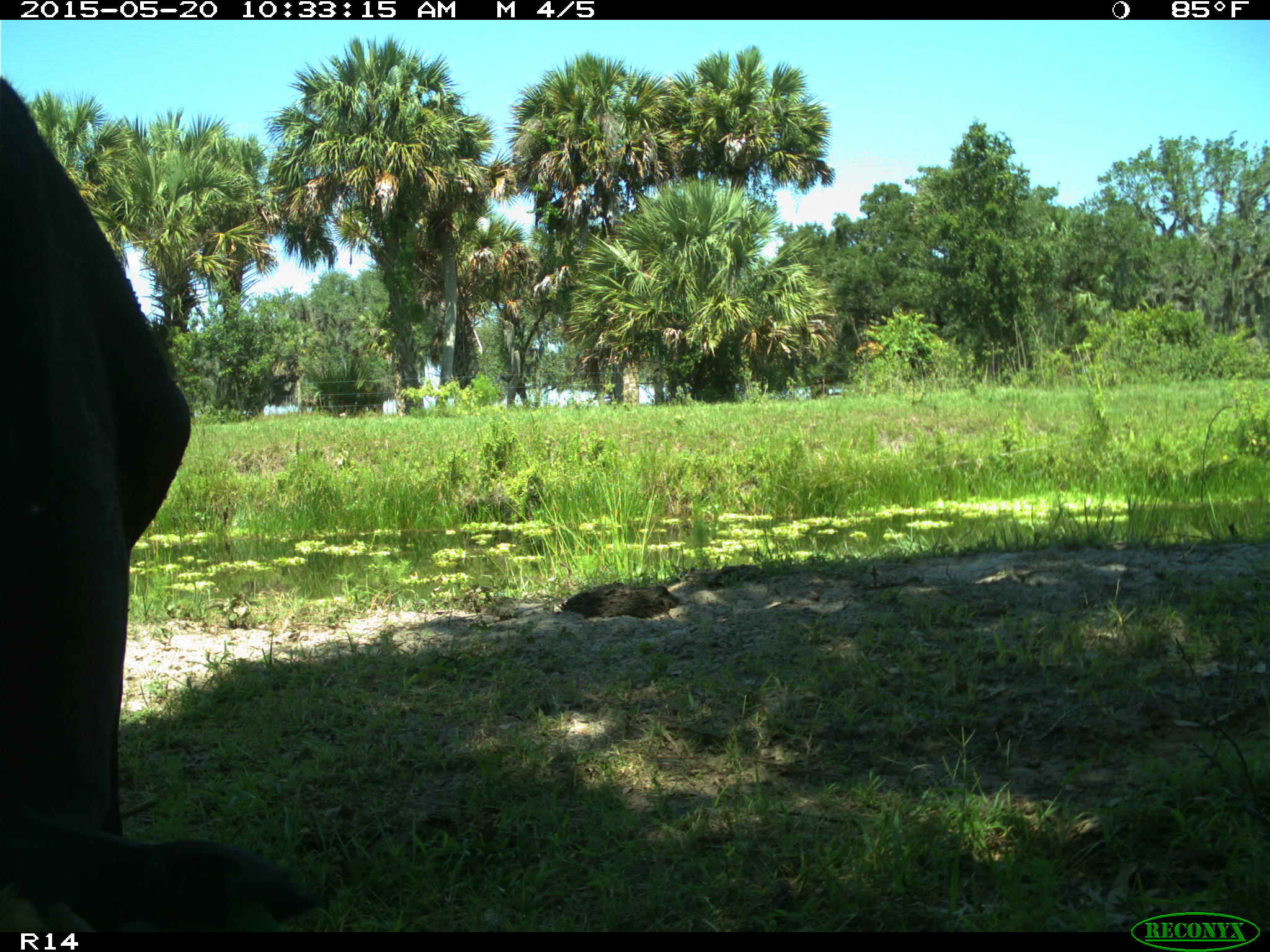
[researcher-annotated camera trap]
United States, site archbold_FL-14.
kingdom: Animalia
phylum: Chordata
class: Mammalia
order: Artiodactyla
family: Bovidae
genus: Bos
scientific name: Bos taurus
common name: domestic cow